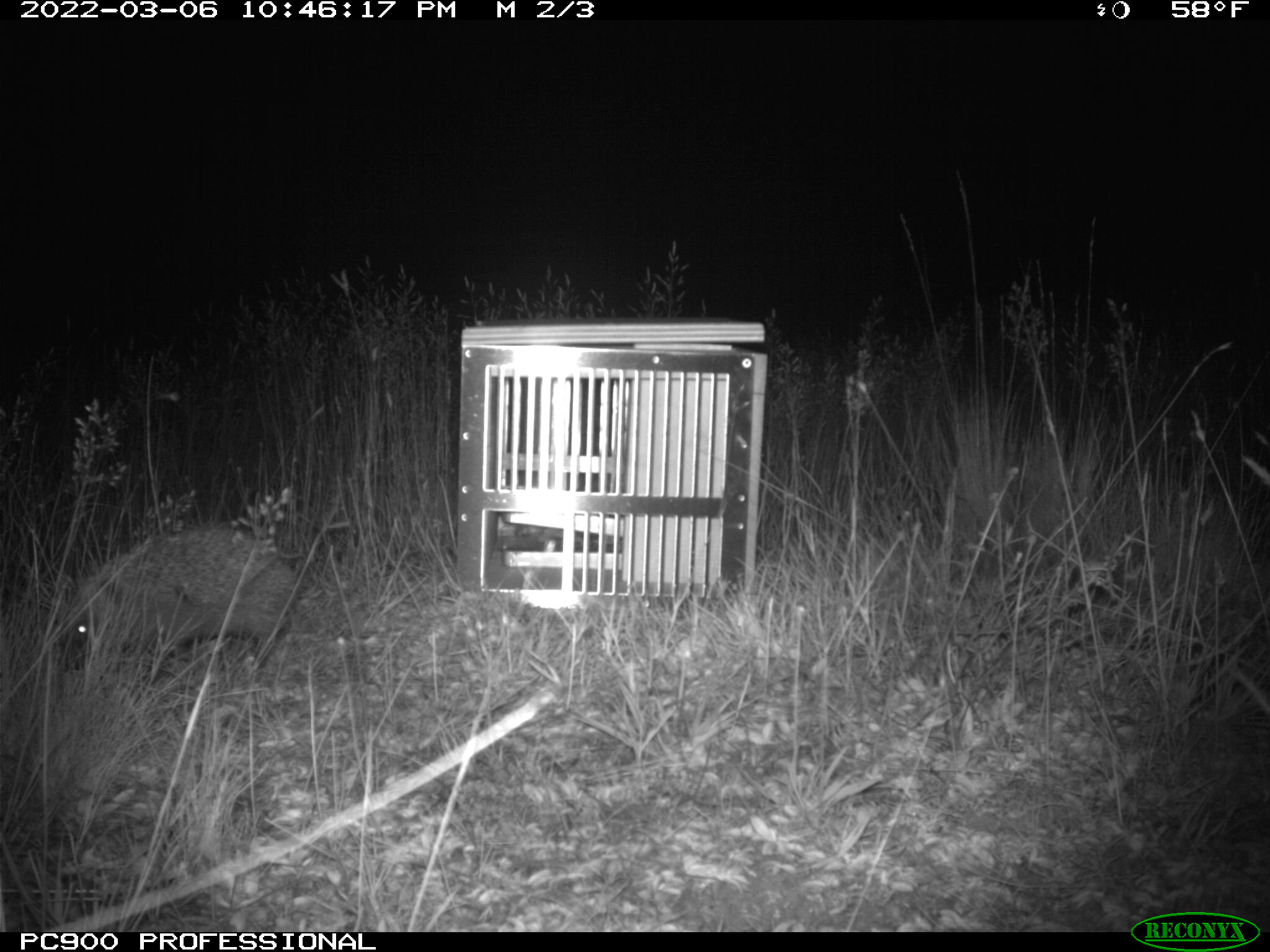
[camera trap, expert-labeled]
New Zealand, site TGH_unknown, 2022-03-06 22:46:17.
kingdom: Animalia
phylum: Chordata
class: Mammalia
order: Eulipotyphla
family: Erinaceidae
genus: Erinaceus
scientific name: Erinaceus europaeus europaeus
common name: european hedgehog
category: hedgehog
Hedgehog (european hedgehog) (Erinaceus europaeus europaeus).